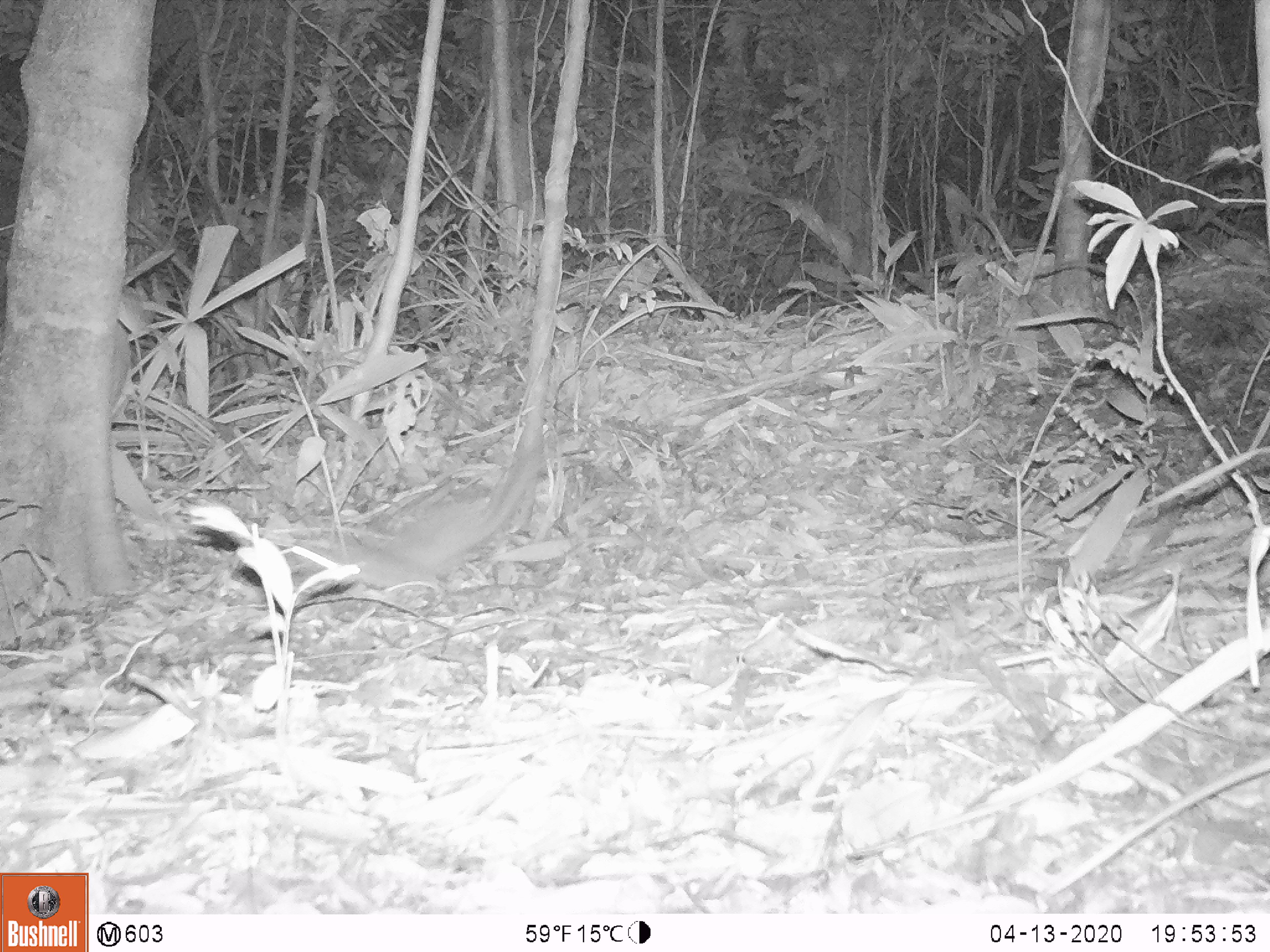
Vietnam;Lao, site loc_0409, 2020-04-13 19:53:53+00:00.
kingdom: Animalia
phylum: Chordata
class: Mammalia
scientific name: Mammalia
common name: mammal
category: unidentified small mammal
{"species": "unidentified small mammal (mammal) (Mammalia)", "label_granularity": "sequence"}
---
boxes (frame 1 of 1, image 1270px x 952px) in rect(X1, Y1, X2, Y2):
unidentified small mammal: rect(288, 444, 542, 586)